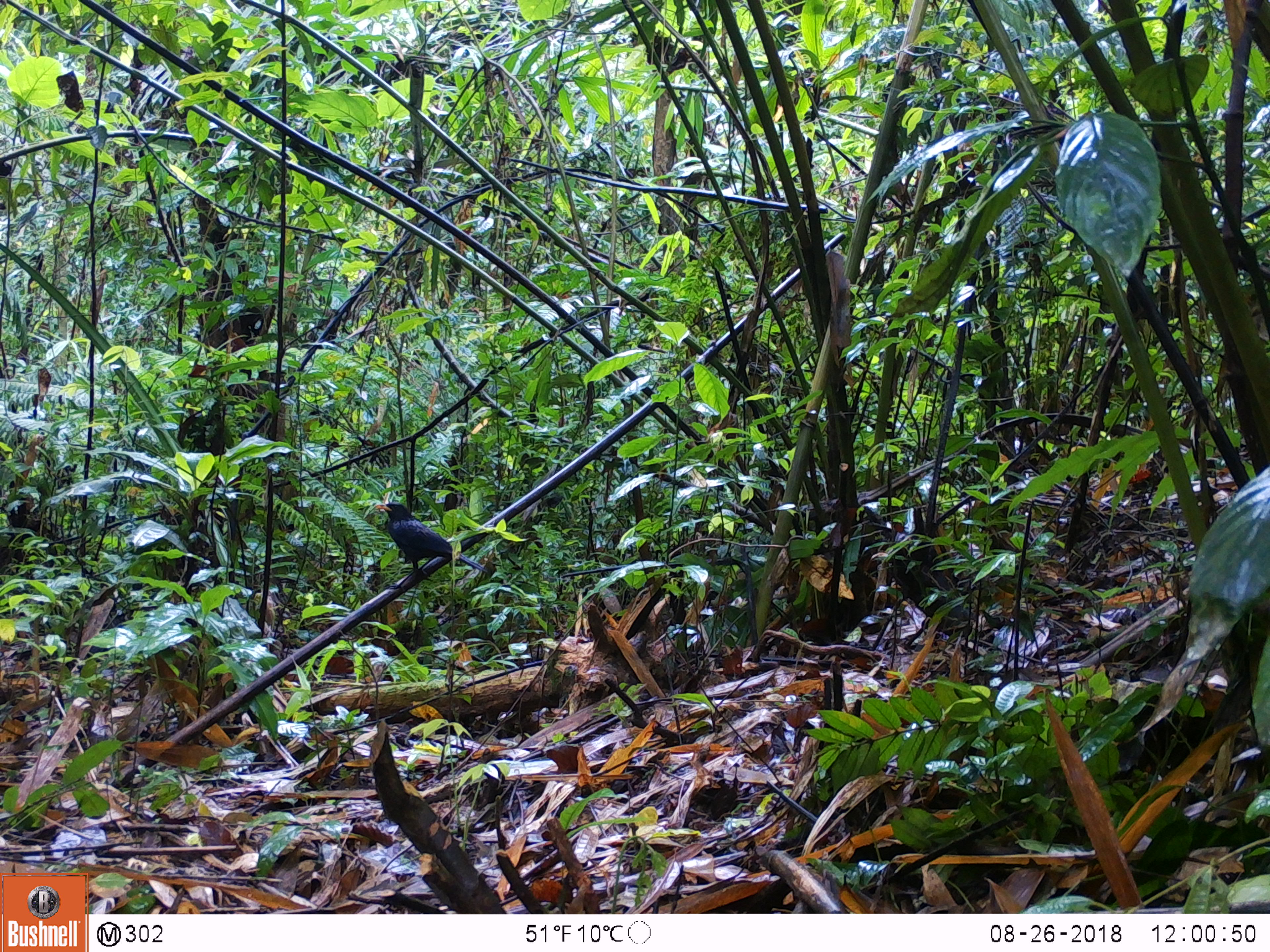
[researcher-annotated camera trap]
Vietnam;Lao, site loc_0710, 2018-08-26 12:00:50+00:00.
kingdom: Animalia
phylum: Chordata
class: Aves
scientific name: Aves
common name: bird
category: unidentified bird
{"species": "unidentified bird (bird) (Aves)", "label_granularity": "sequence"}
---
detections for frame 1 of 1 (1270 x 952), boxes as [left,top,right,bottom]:
unidentified bird: [374,501,489,590]